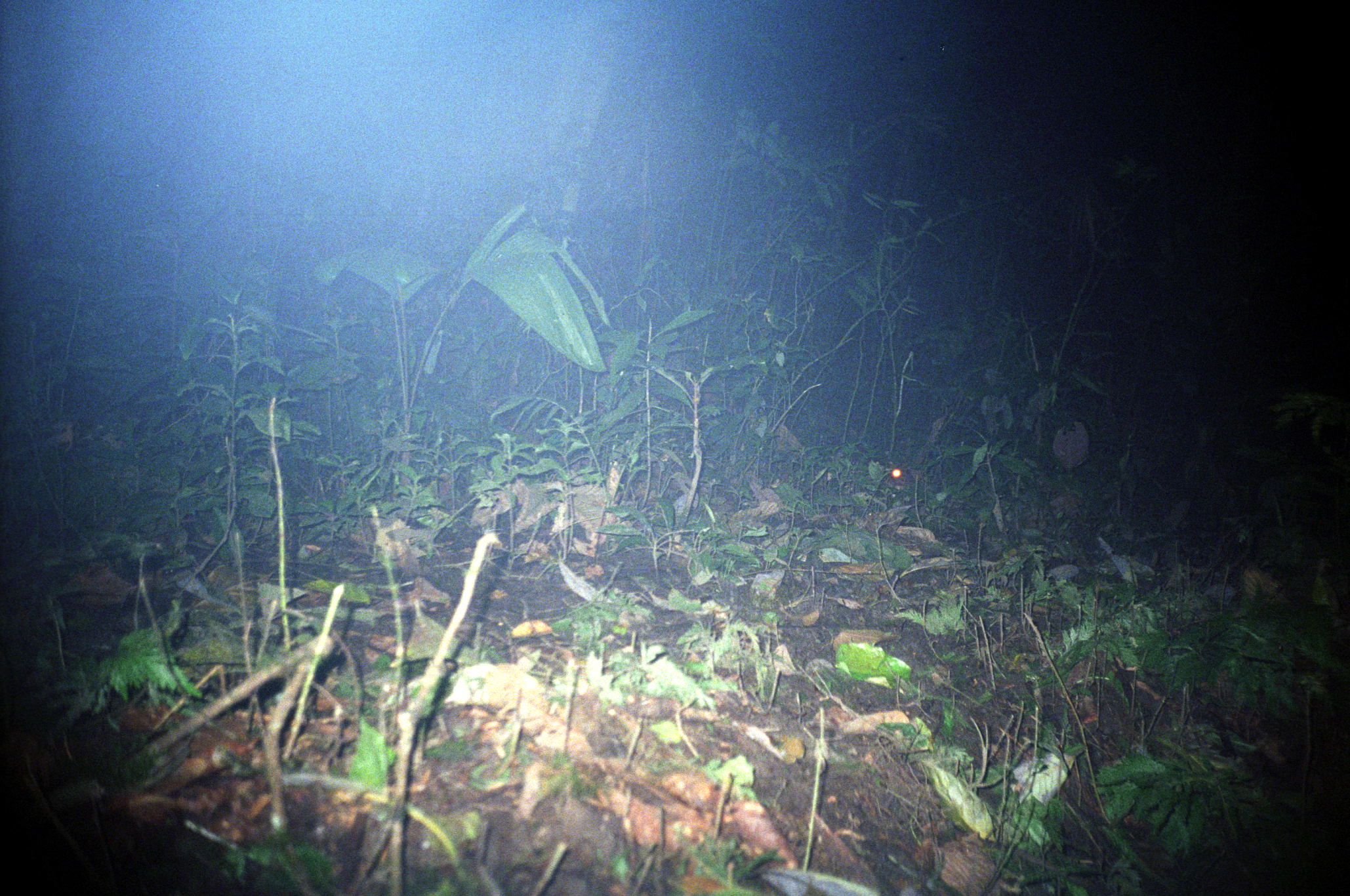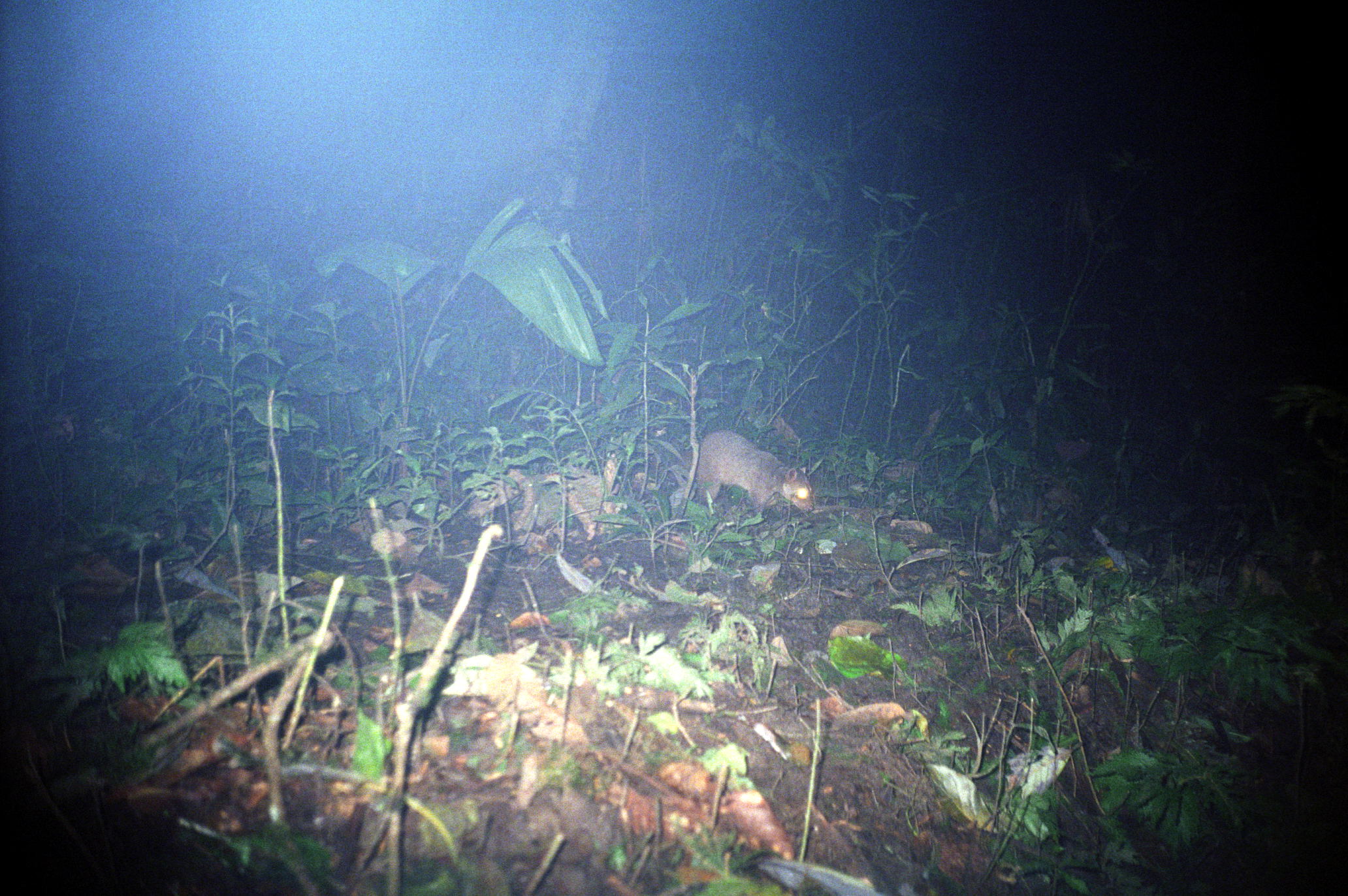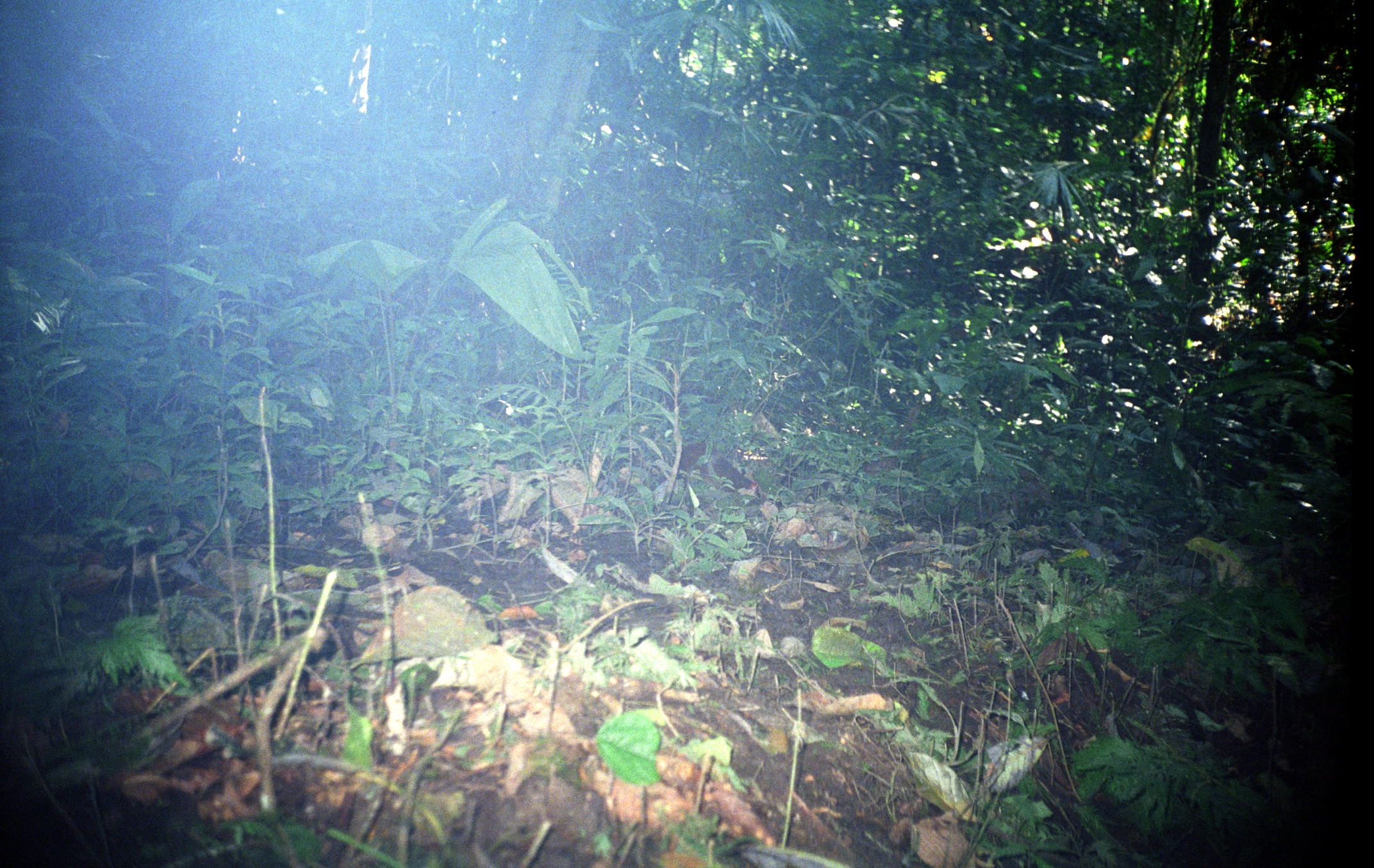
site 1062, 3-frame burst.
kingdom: Animalia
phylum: Chordata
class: Mammalia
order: Rodentia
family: Cuniculidae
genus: Cuniculus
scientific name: Cuniculus paca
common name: spotted paca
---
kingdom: Animalia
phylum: Chordata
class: Mammalia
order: Carnivora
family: Procyonidae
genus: Procyon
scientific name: Procyon cancrivorus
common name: crab-eating raccoon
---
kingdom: Animalia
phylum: Chordata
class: Mammalia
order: Rodentia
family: Dasyproctidae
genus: Dasyprocta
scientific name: Dasyprocta punctata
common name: central american agouti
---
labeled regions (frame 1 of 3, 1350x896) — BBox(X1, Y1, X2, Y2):
cuniculus paca: BBox(834, 444, 916, 496)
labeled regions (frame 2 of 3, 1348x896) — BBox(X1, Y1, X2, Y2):
procyon cancrivorus: BBox(694, 428, 815, 517)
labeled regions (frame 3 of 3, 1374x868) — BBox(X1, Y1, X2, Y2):
dasyprocta punctata: BBox(681, 443, 759, 490)